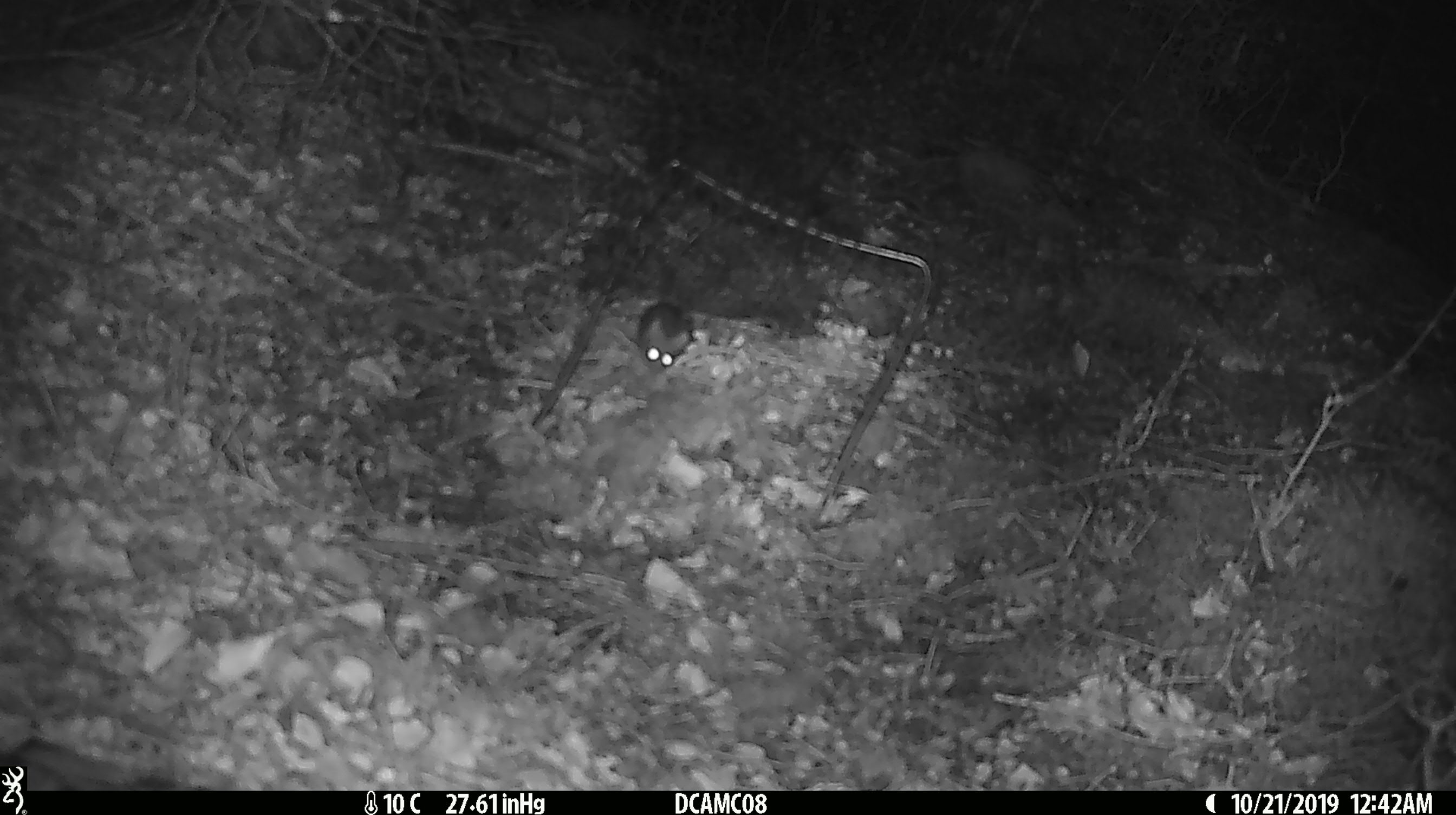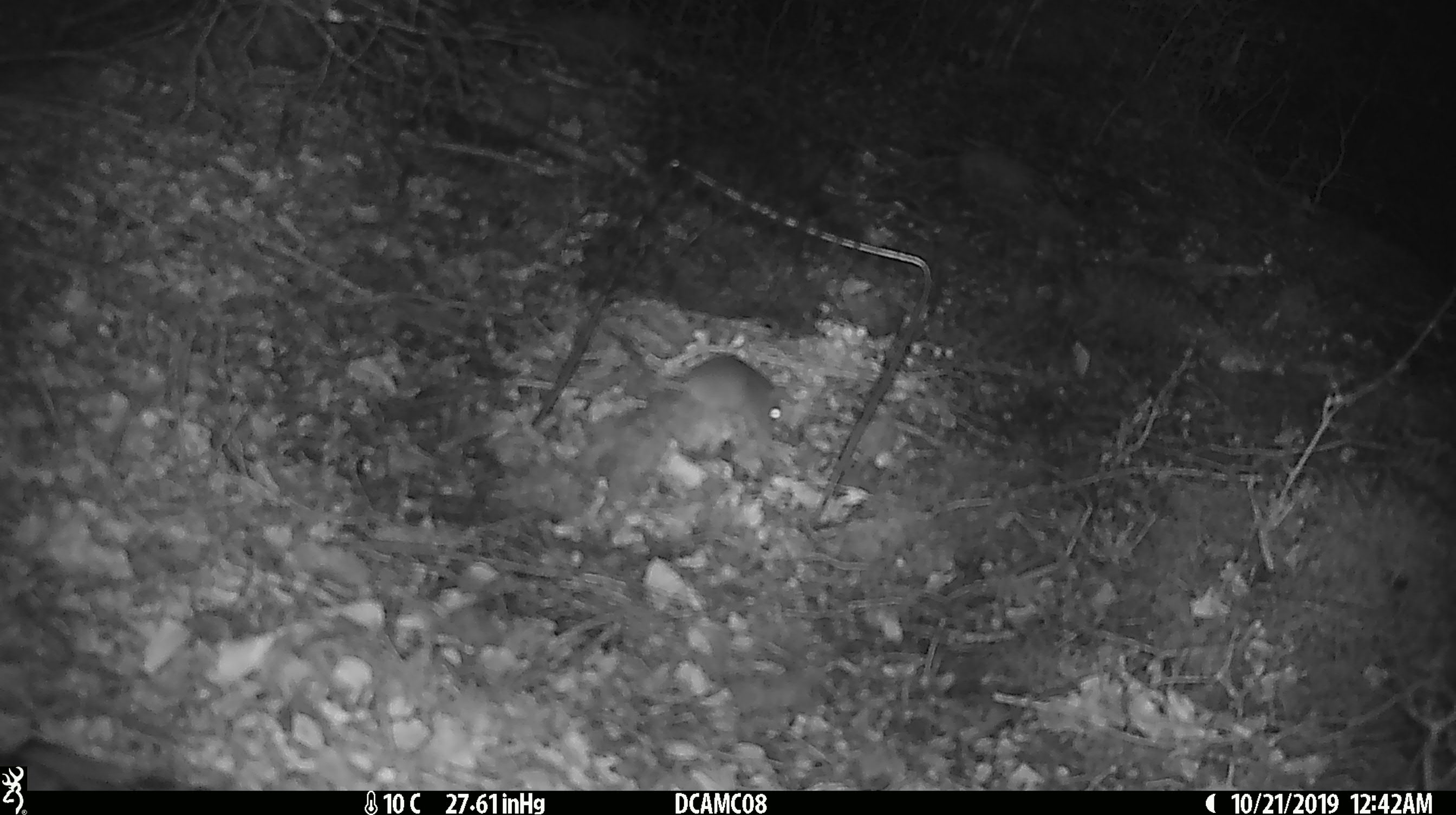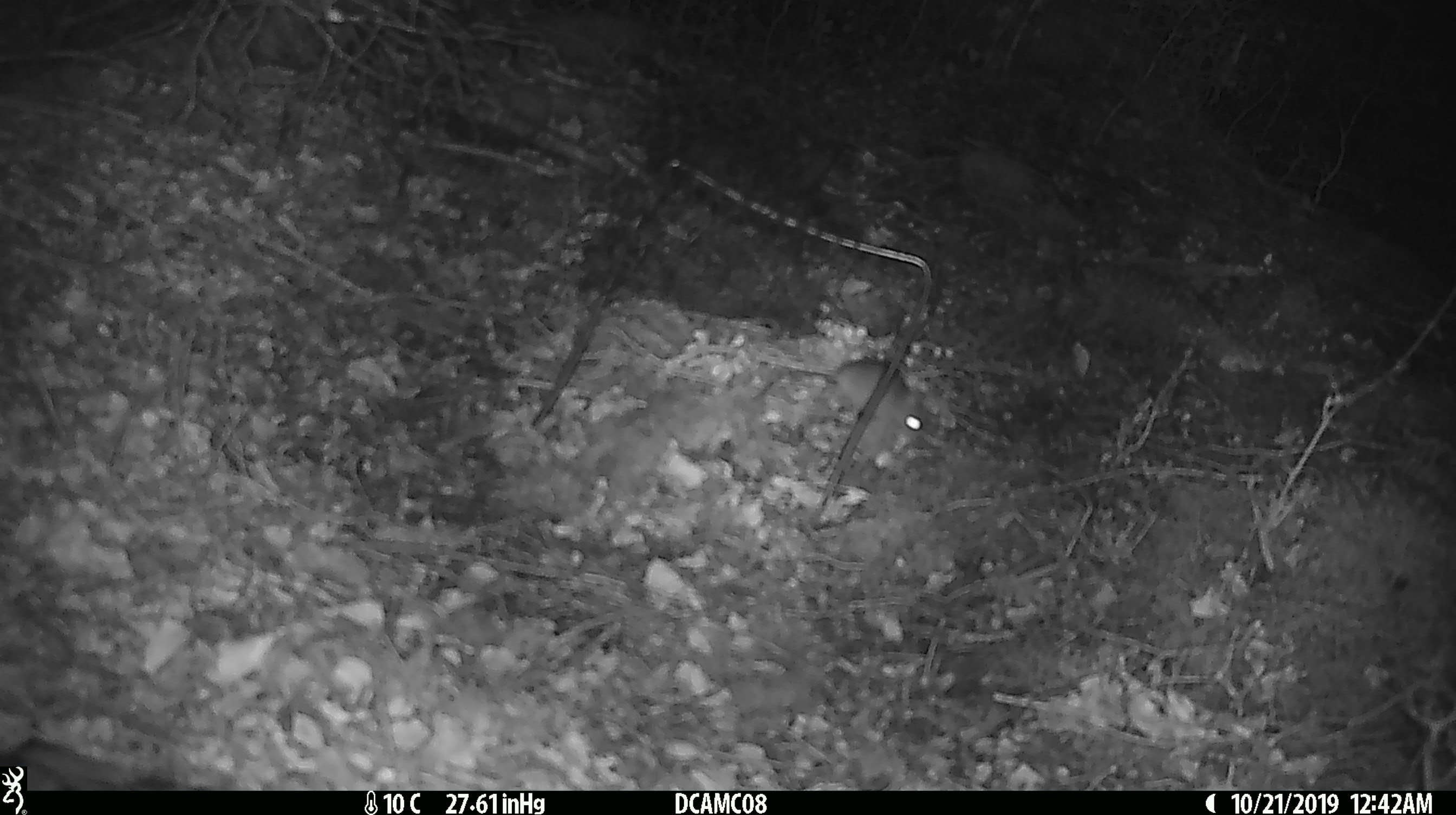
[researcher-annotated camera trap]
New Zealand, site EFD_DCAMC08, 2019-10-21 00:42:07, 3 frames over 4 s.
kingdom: Animalia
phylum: Chordata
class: Mammalia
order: Rodentia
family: Muridae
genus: Mus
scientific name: Mus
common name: mouse